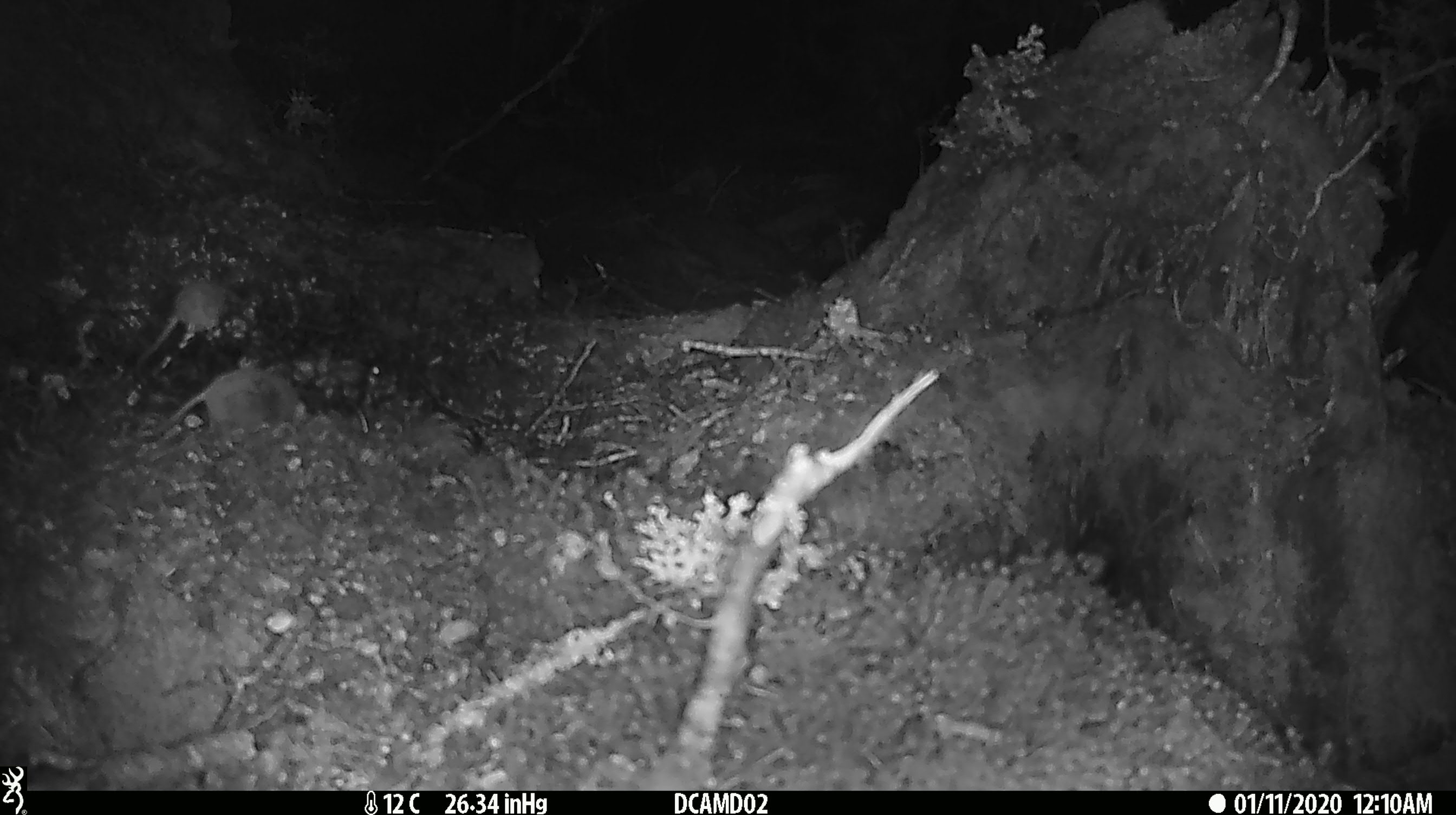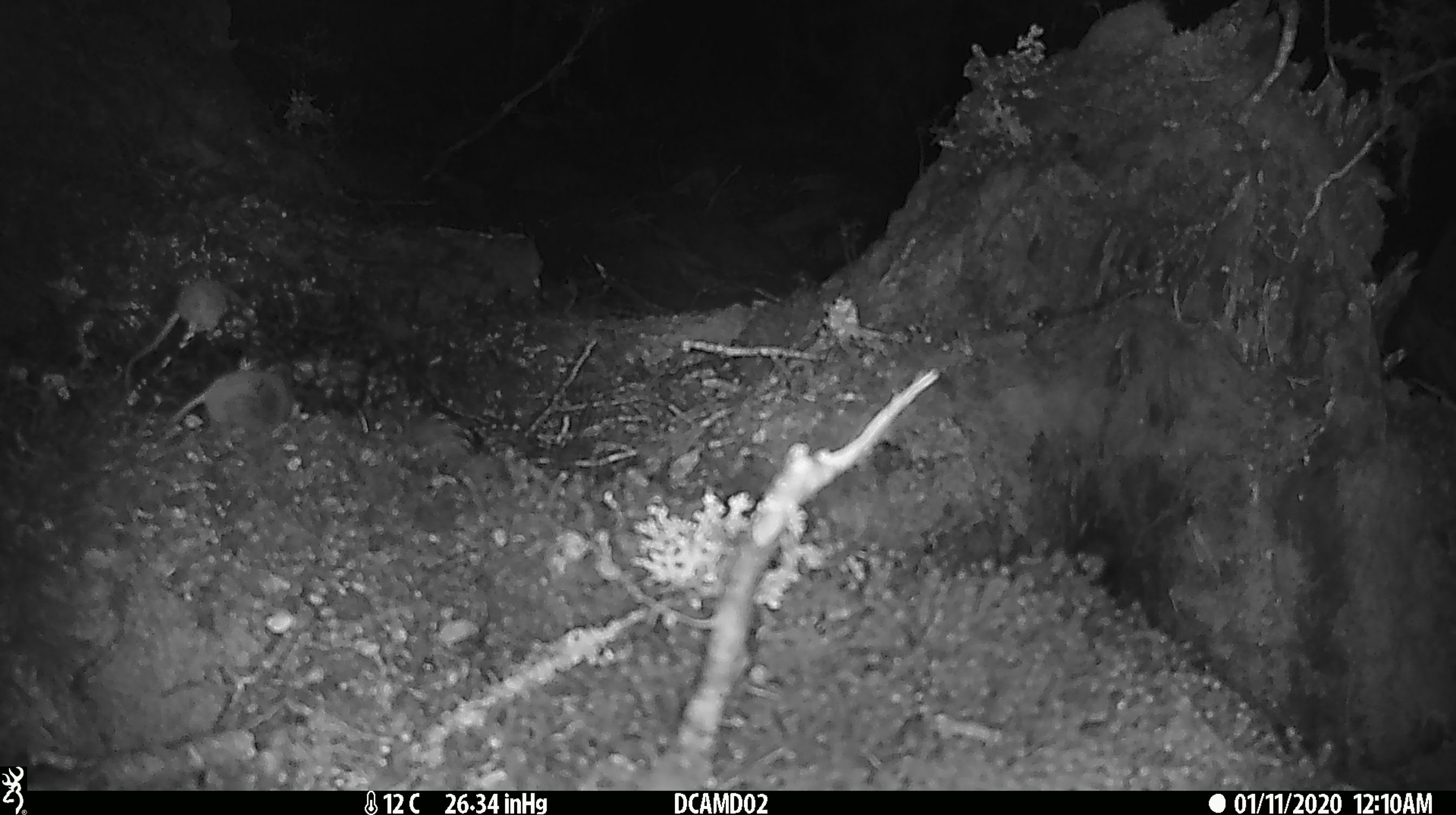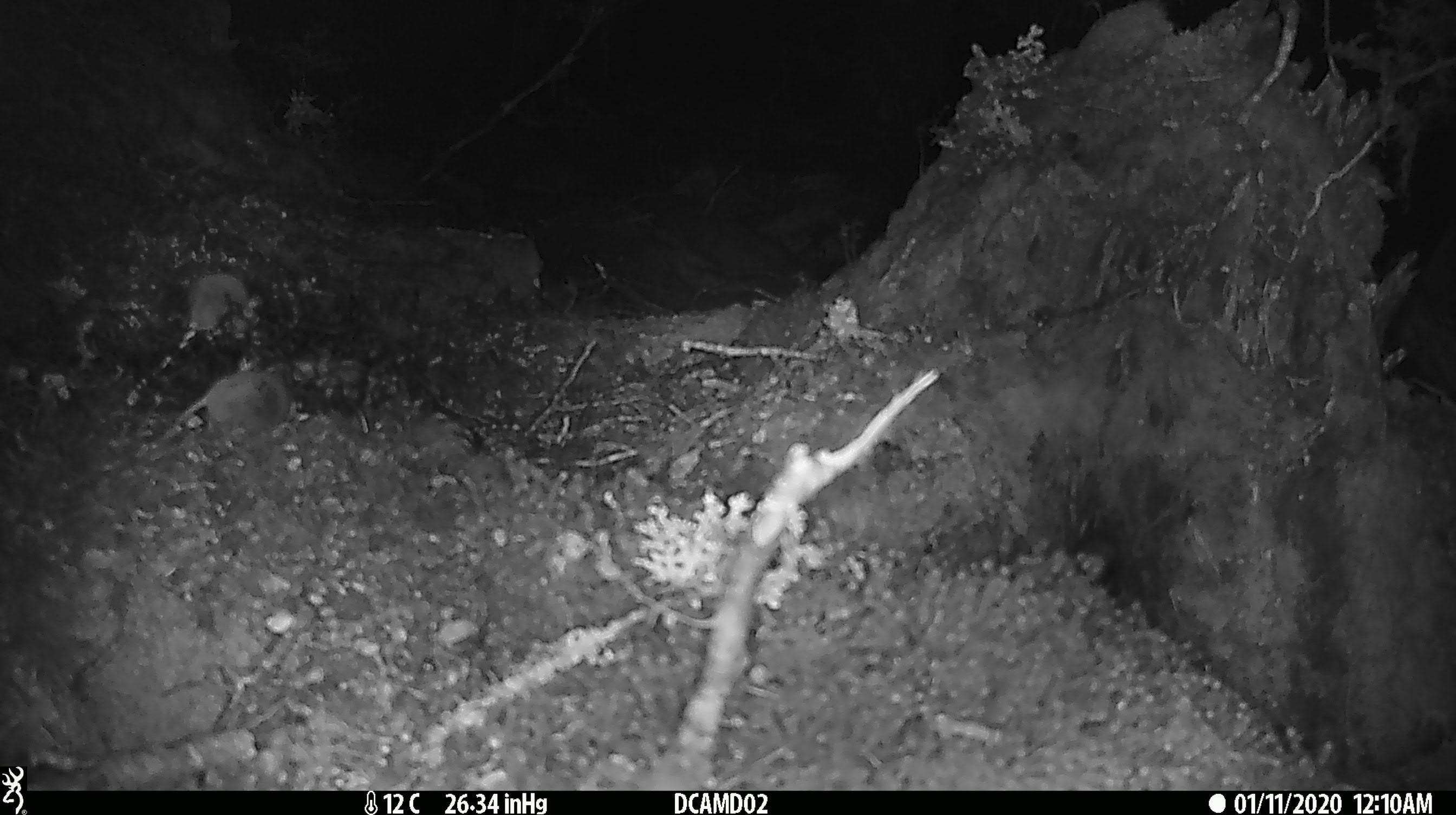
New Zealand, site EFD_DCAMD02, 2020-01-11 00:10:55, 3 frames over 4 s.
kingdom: Animalia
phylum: Chordata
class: Mammalia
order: Rodentia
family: Muridae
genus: Mus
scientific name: Mus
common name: mouse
Mouse (Mus).